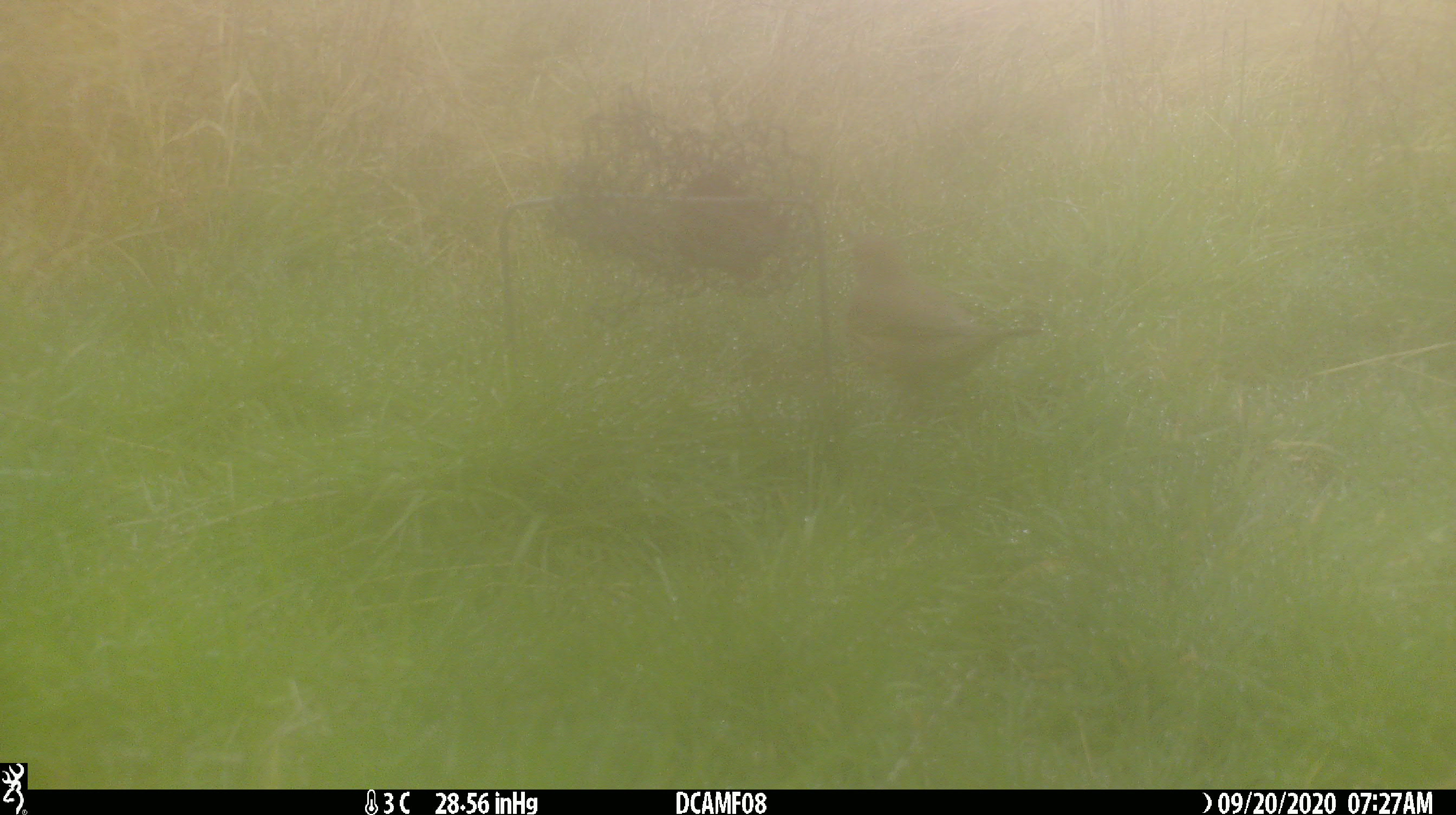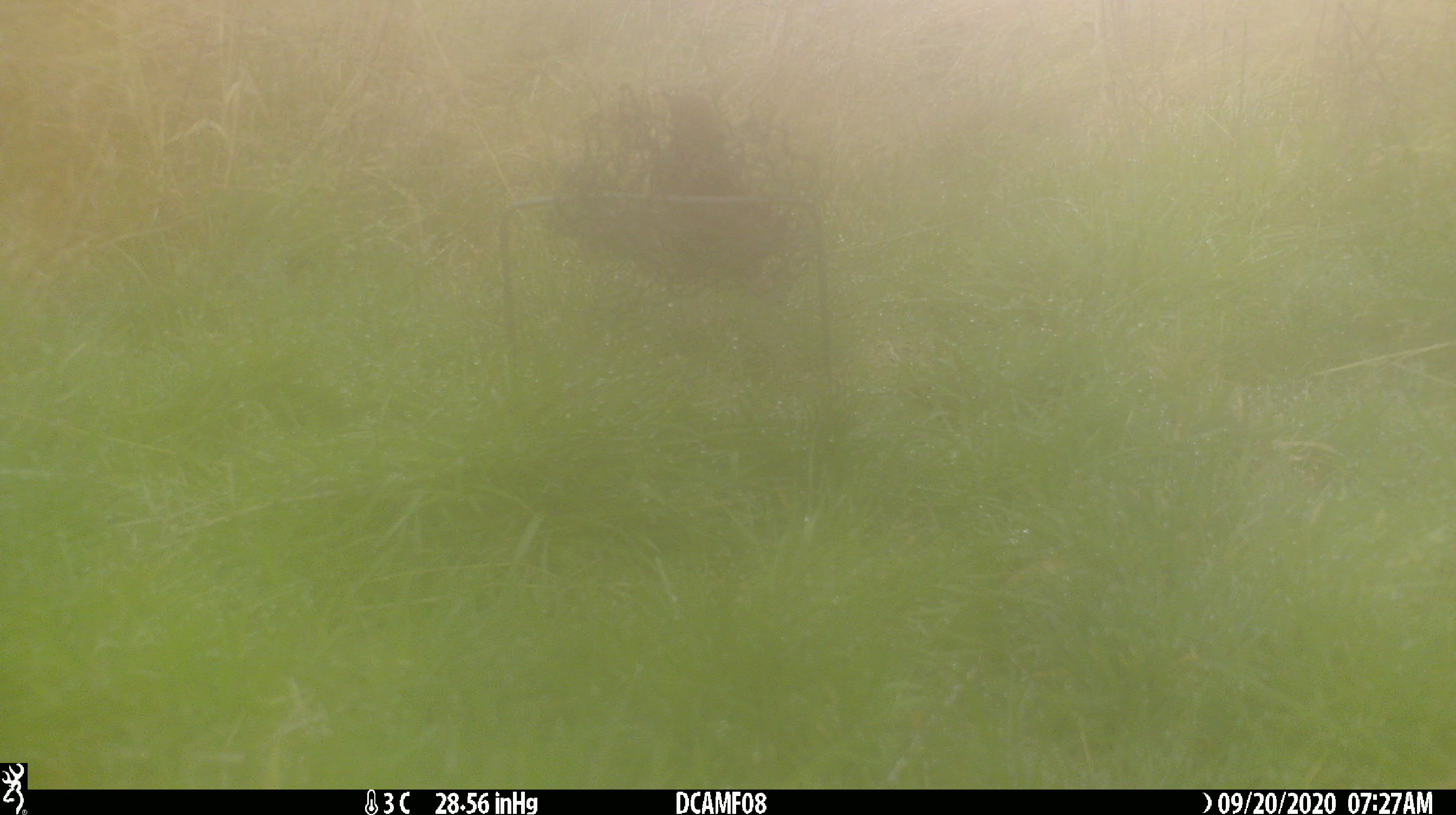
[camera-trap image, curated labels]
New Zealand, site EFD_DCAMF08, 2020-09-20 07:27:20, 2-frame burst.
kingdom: Animalia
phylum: Chordata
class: Aves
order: Passeriformes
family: Turdidae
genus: Turdus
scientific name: Turdus philomelos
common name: song thrush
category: thrush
Thrush (song thrush) (Turdus philomelos).